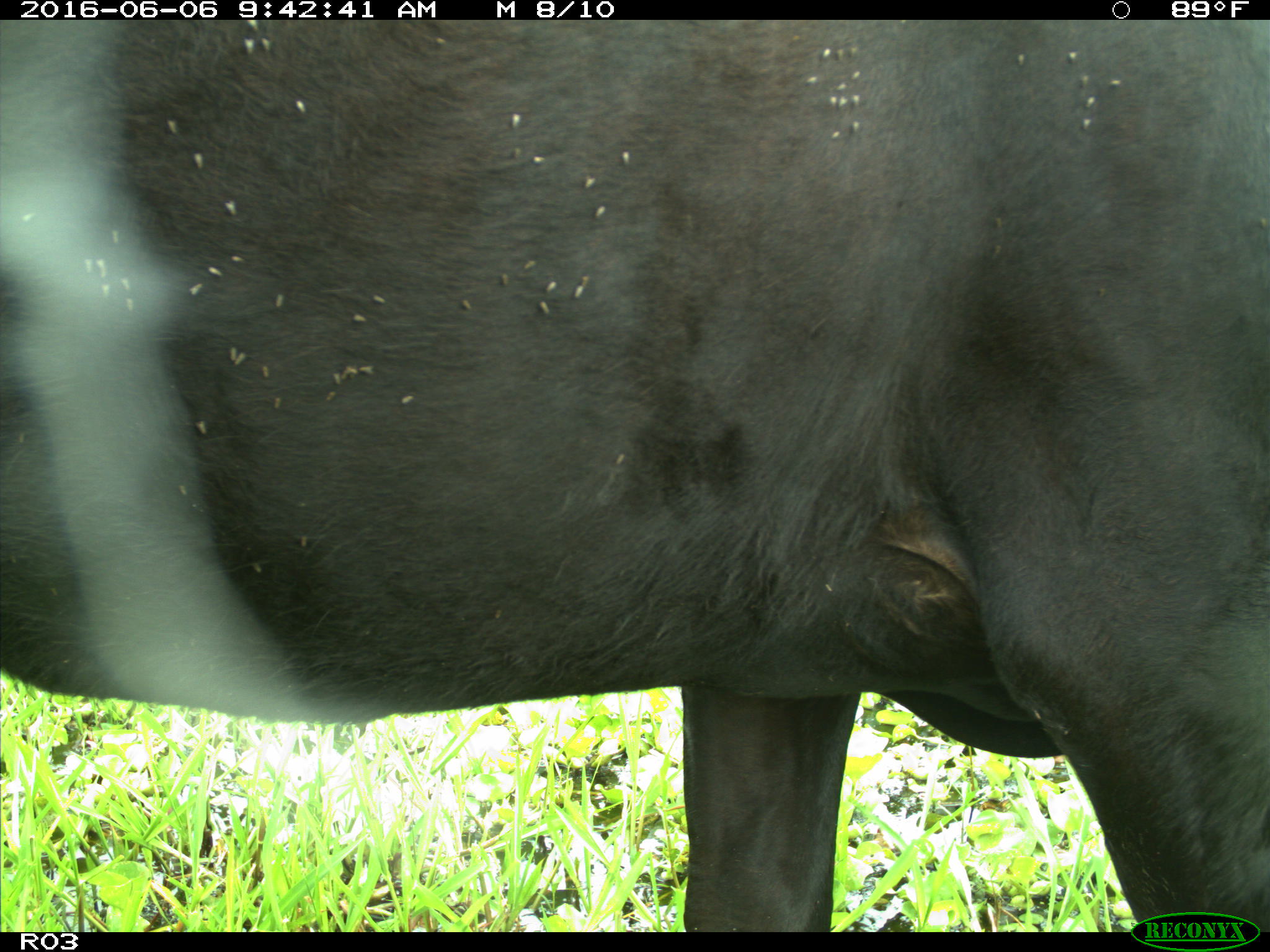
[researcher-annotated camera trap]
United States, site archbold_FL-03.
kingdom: Animalia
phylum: Chordata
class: Mammalia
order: Artiodactyla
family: Bovidae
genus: Bos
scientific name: Bos taurus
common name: domestic cow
Bos taurus (domestic cow).